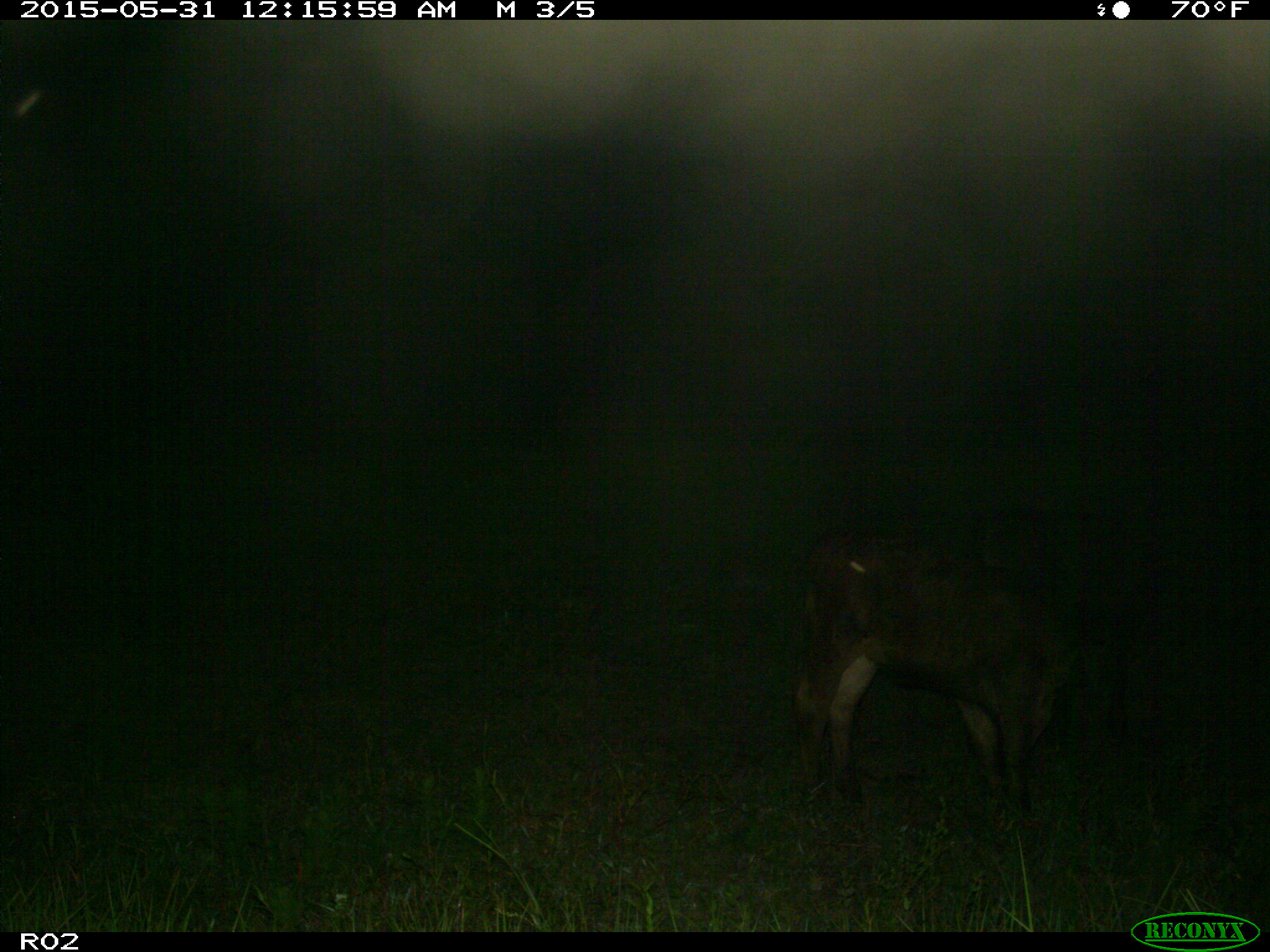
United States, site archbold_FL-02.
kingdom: Animalia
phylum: Chordata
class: Mammalia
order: Artiodactyla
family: Bovidae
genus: Bos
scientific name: Bos taurus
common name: domestic cow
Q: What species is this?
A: Bos taurus (domestic cow).